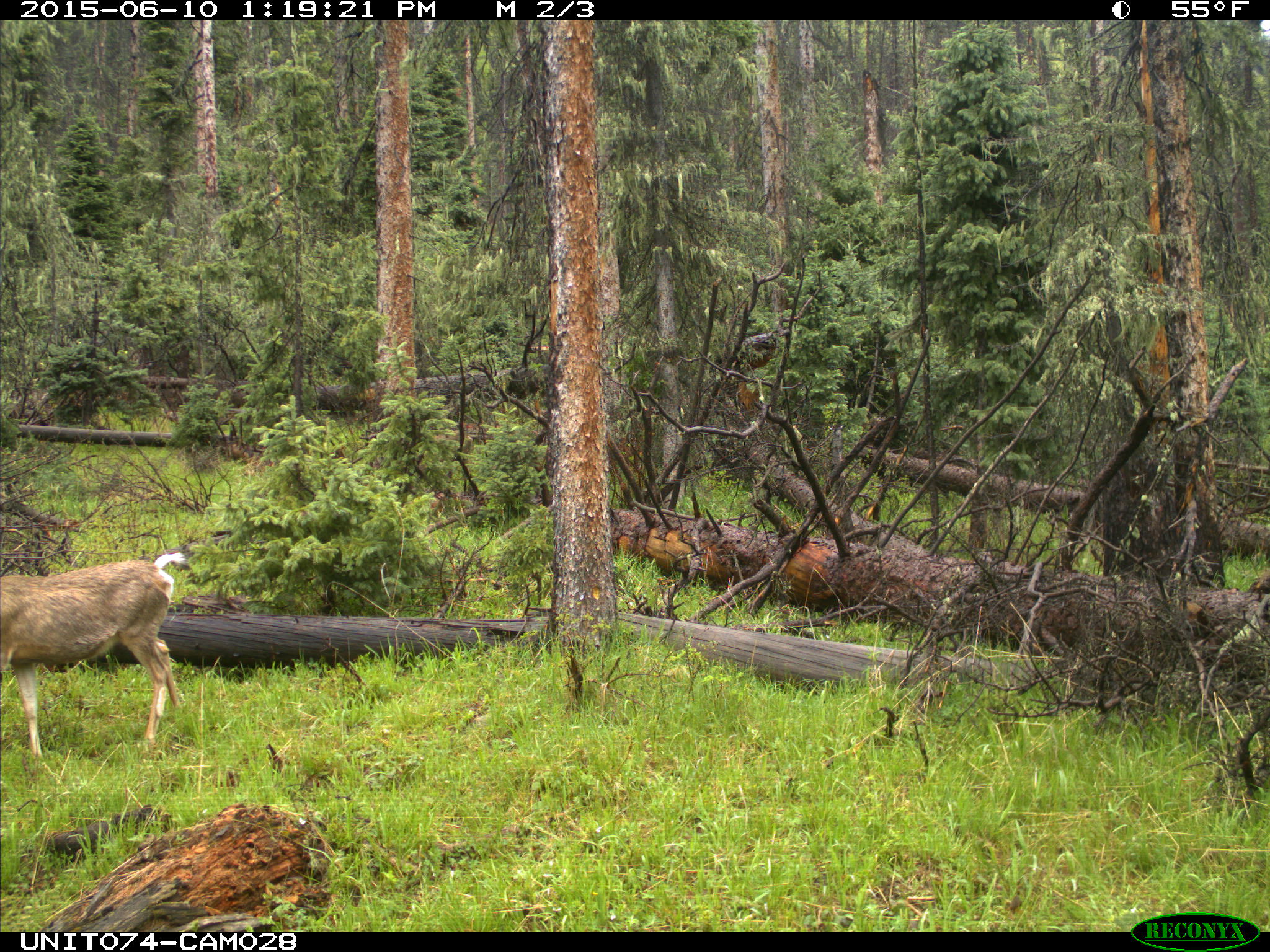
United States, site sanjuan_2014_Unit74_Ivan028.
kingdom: Animalia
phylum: Chordata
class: Mammalia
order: Artiodactyla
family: Cervidae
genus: Odocoileus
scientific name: Odocoileus hemionus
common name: mule deer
Odocoileus hemionus (mule deer).